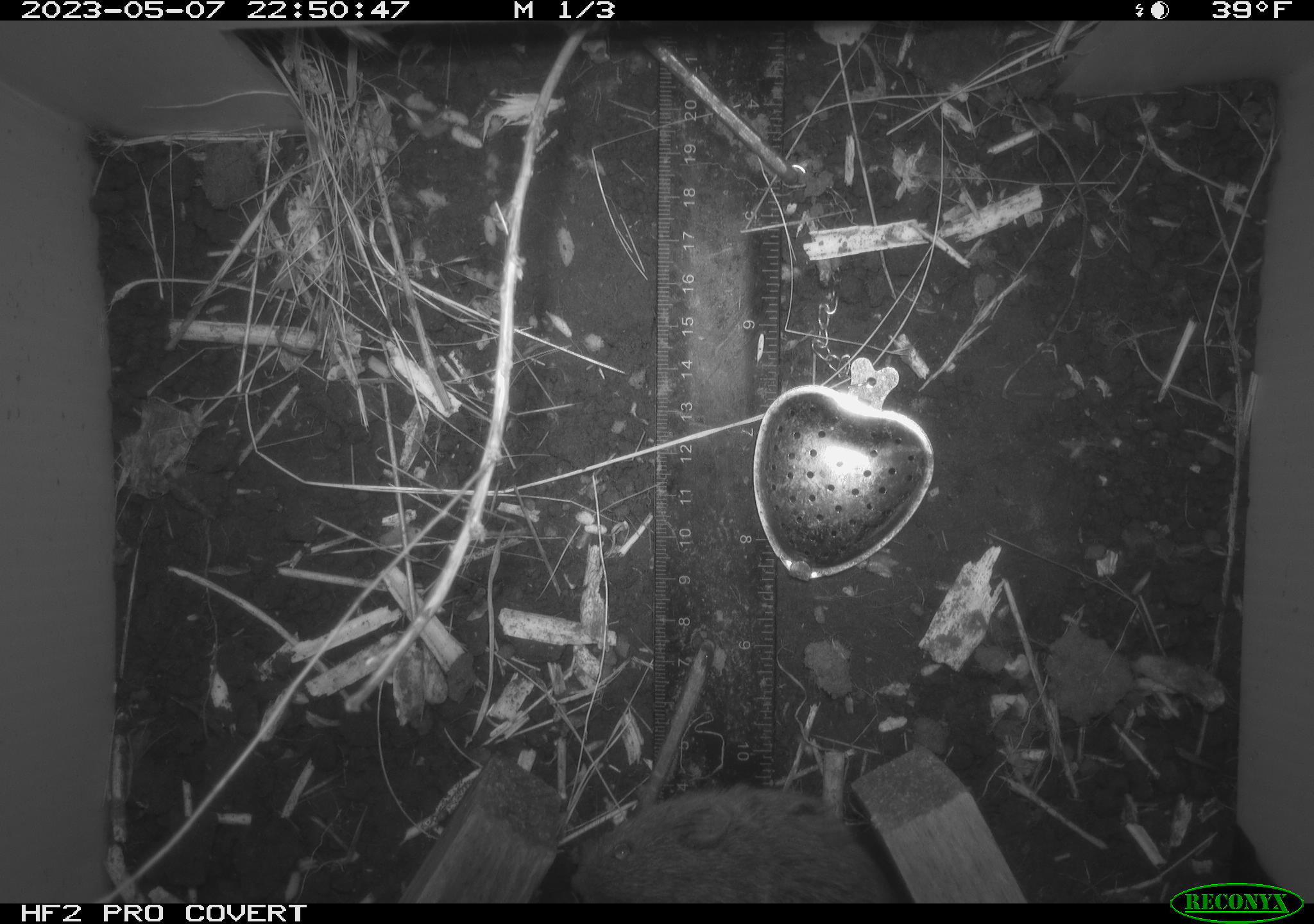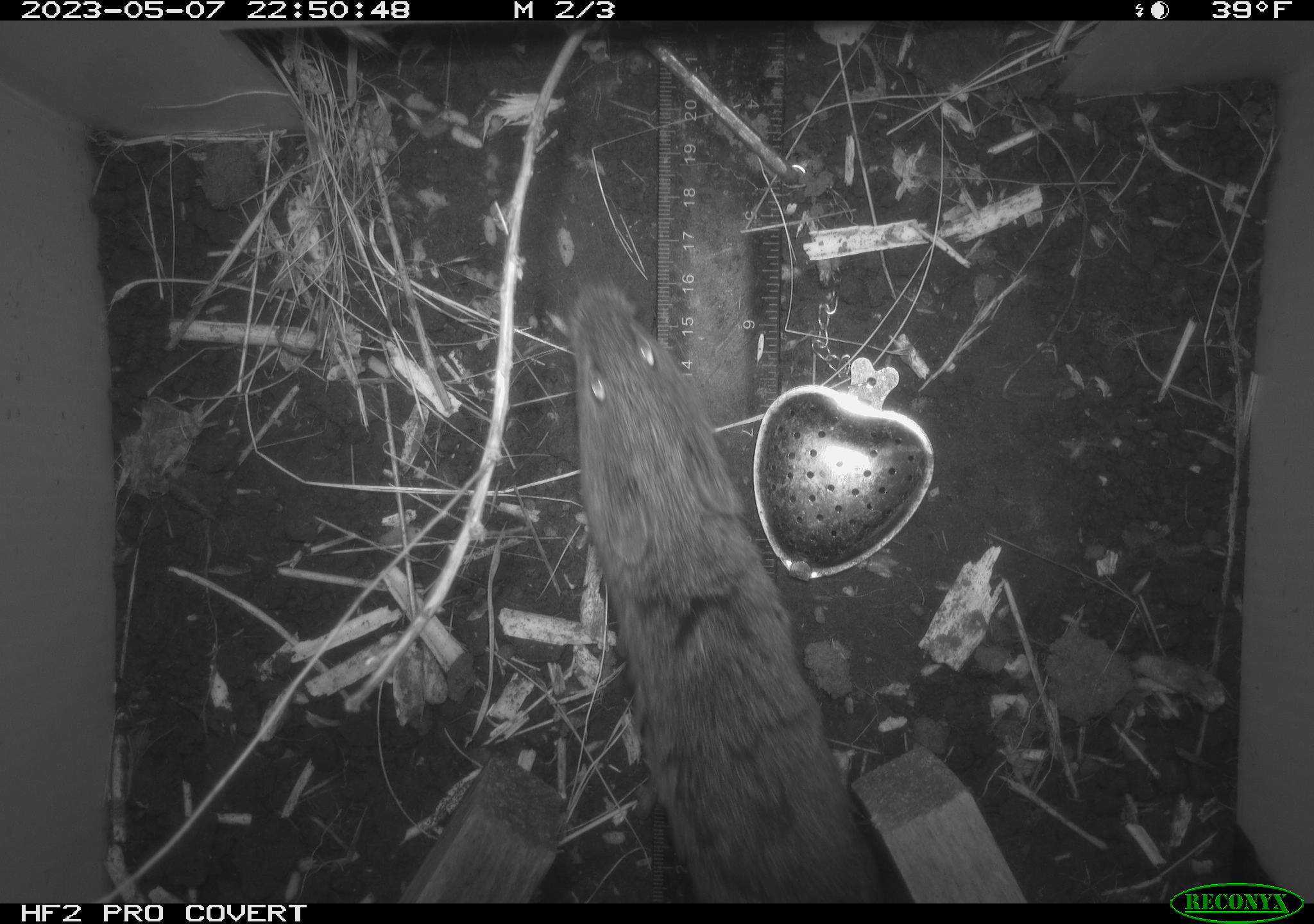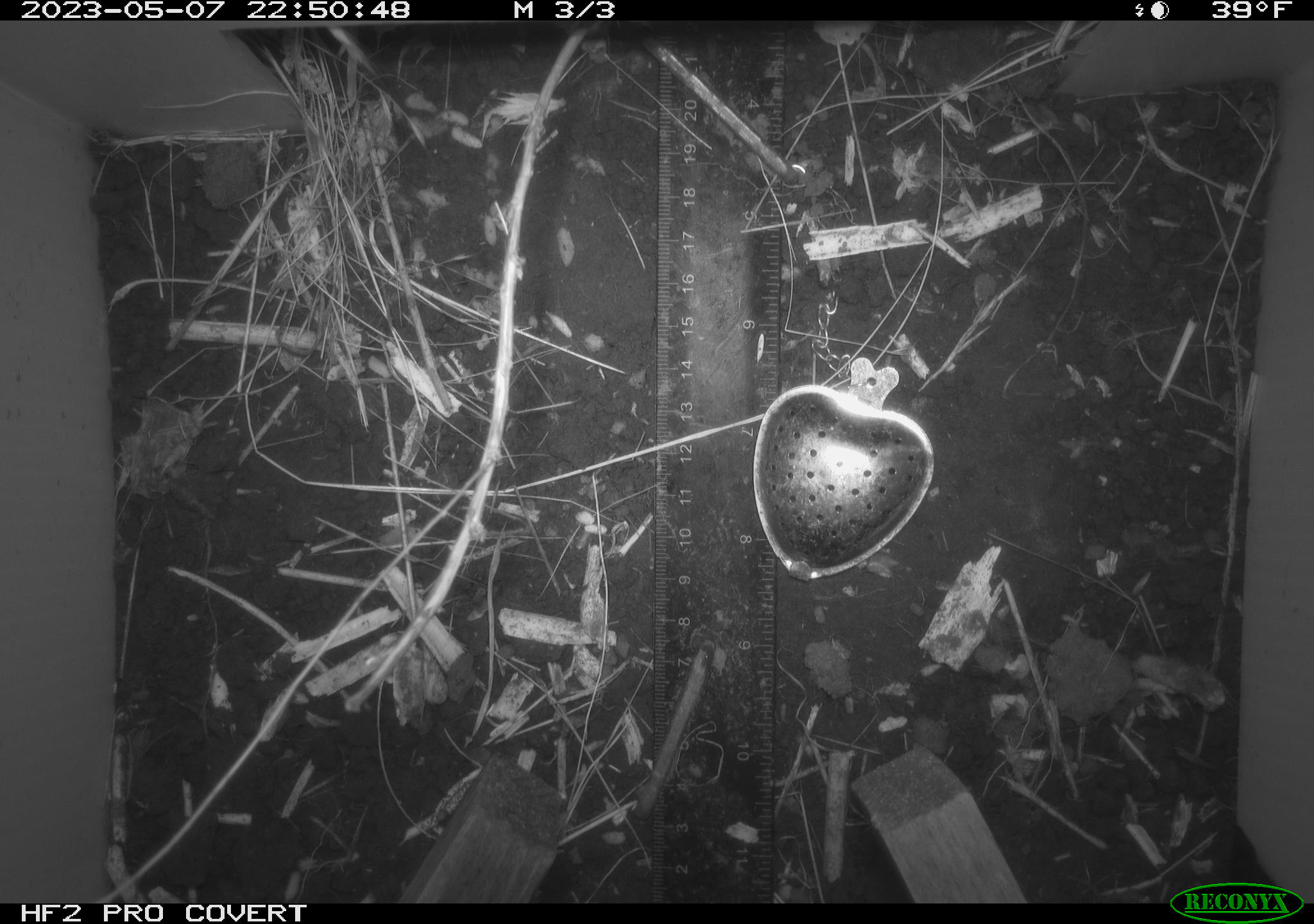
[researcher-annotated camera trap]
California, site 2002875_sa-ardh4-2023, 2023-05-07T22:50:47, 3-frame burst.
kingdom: Animalia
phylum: Chordata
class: Mammalia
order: Rodentia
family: Cricetidae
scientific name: Arvicolinae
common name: voles, lemmings, and muskrats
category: arvicolinae subfamily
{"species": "arvicolinae subfamily (voles, lemmings, and muskrats) (Arvicolinae)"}